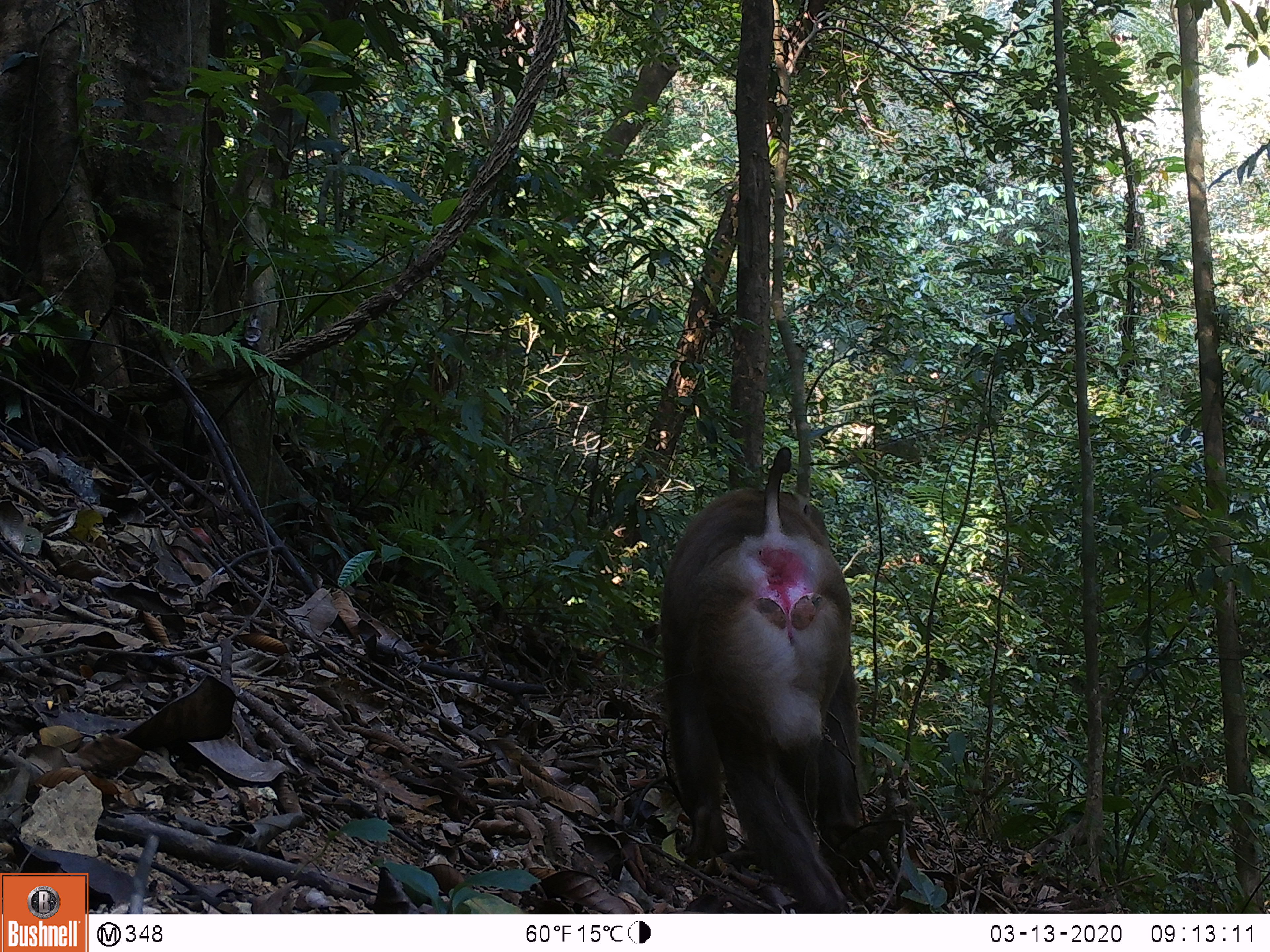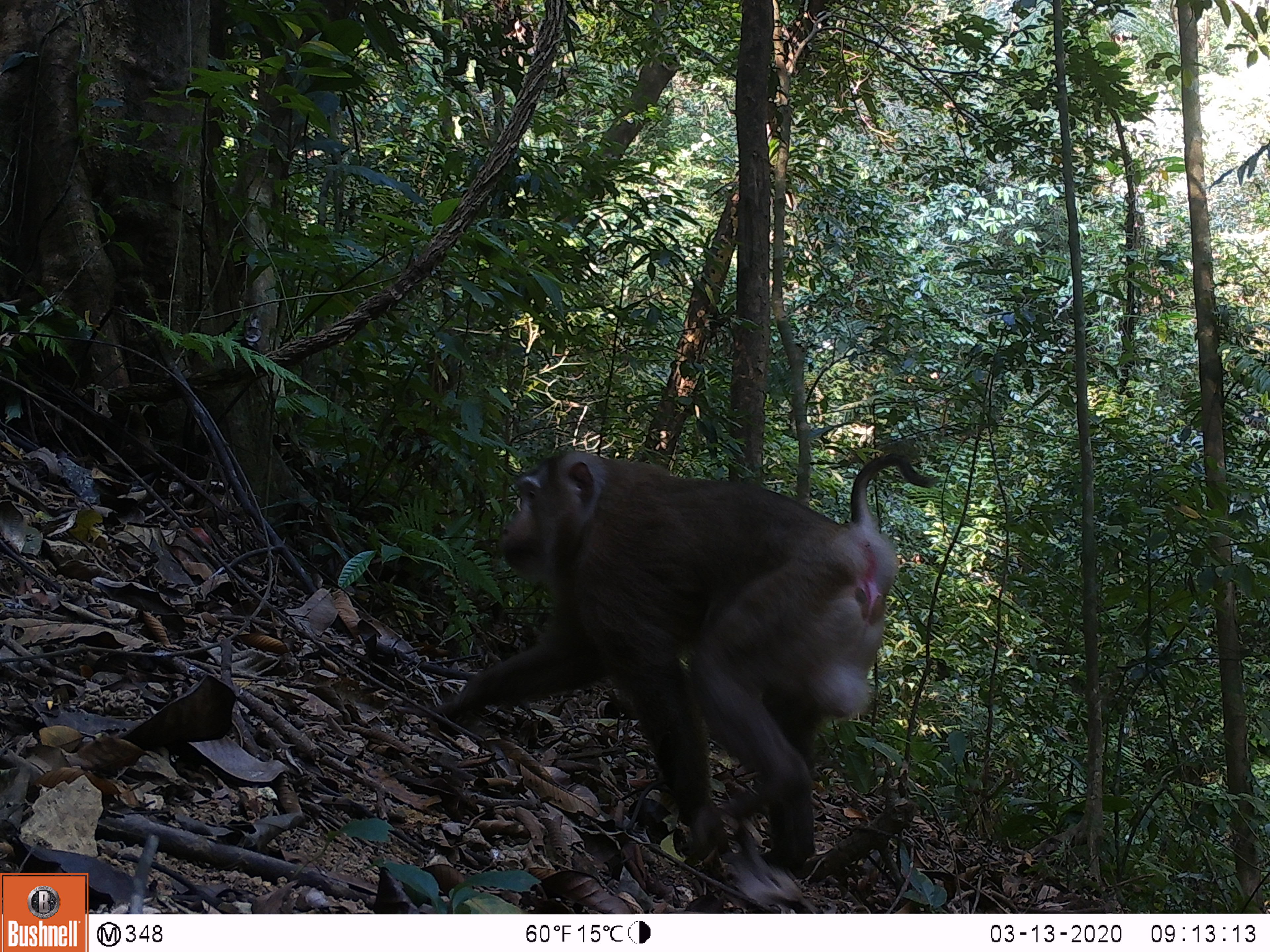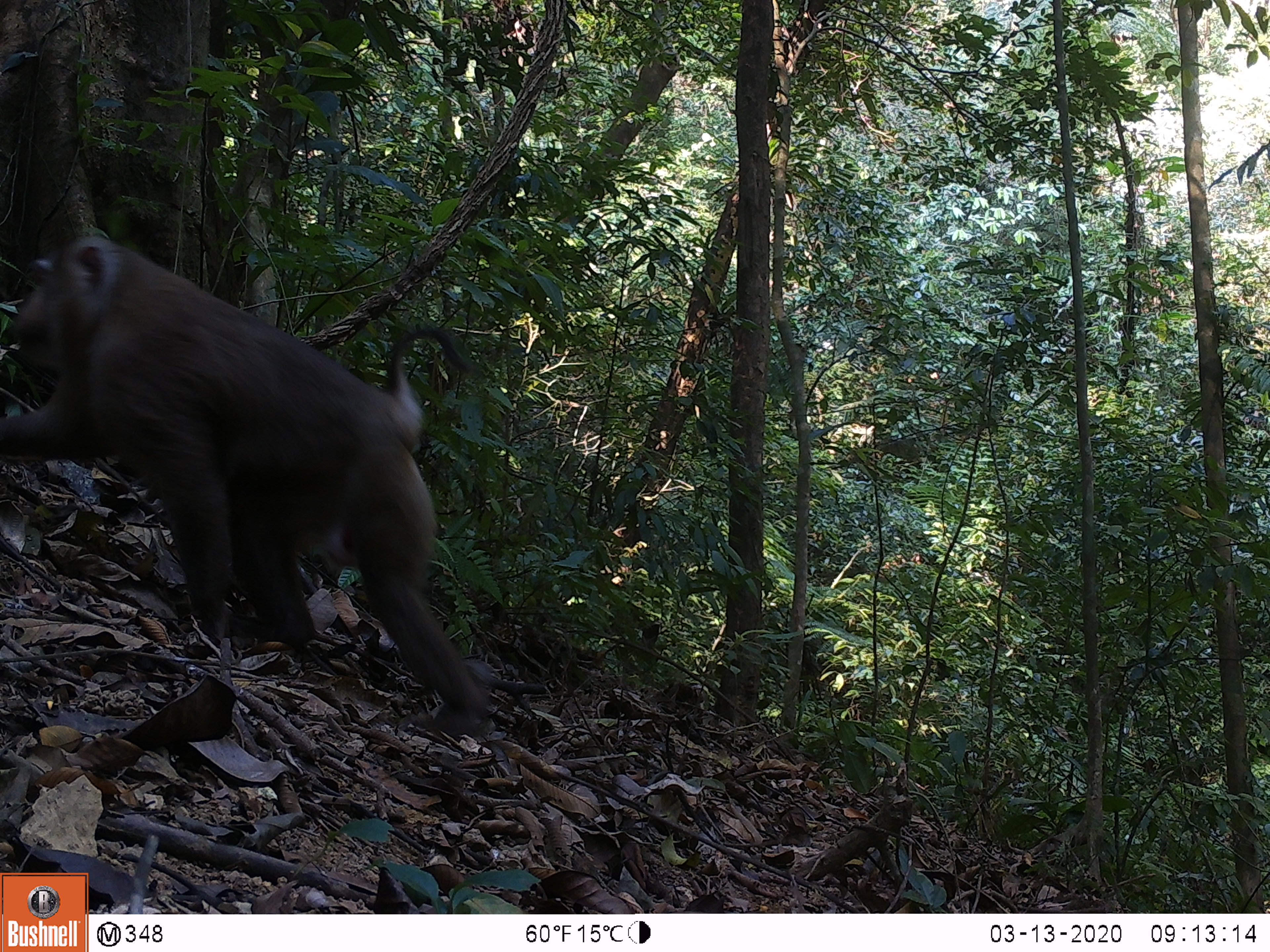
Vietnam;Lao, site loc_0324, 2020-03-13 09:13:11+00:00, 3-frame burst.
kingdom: Animalia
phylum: Chordata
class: Mammalia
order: Primates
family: Cercopithecidae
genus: Macaca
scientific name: Macaca nemestrina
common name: pig-tailed macaque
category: pig tailed macaque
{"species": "pig tailed macaque (pig-tailed macaque) (Macaca nemestrina)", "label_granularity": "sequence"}